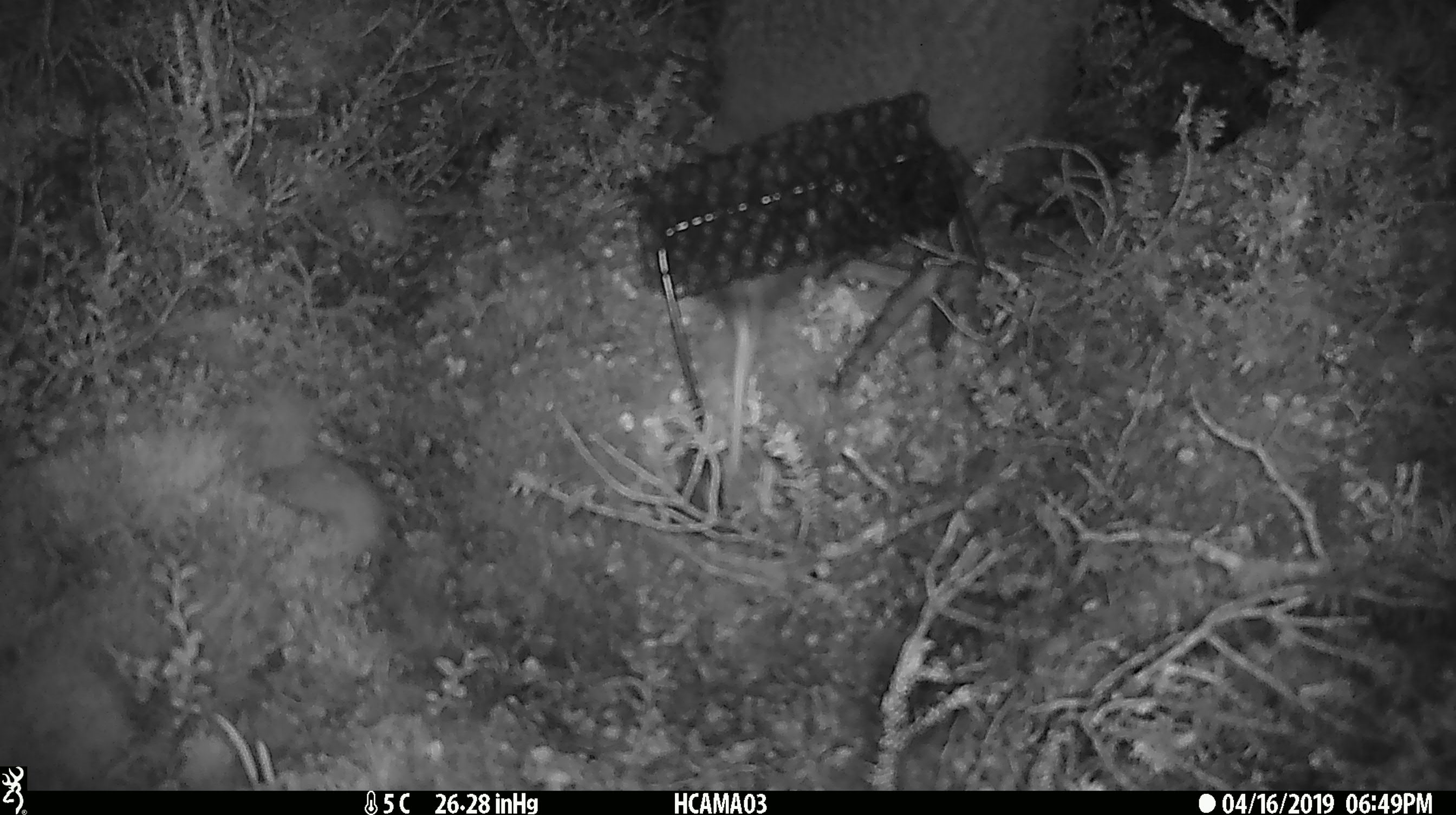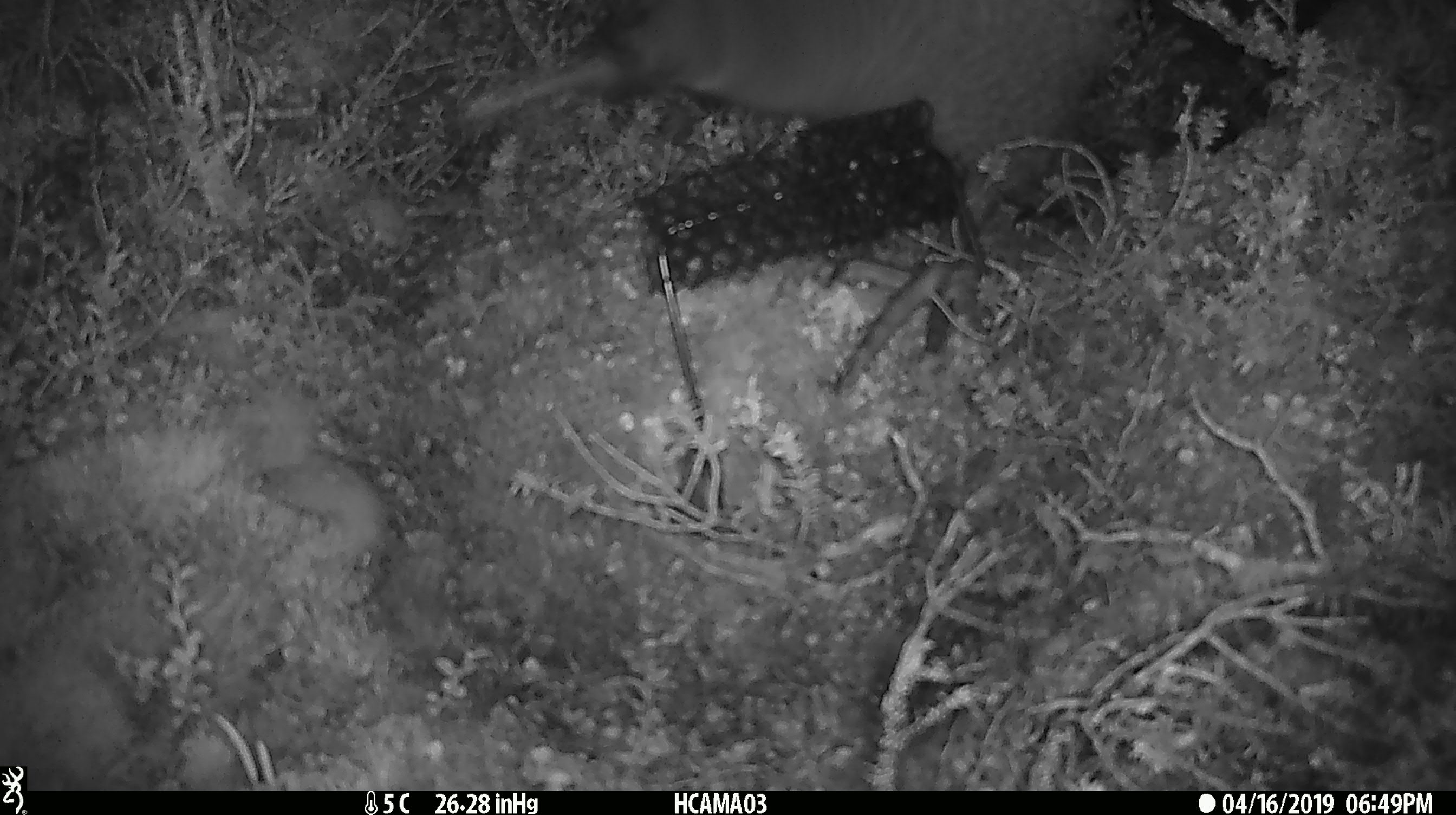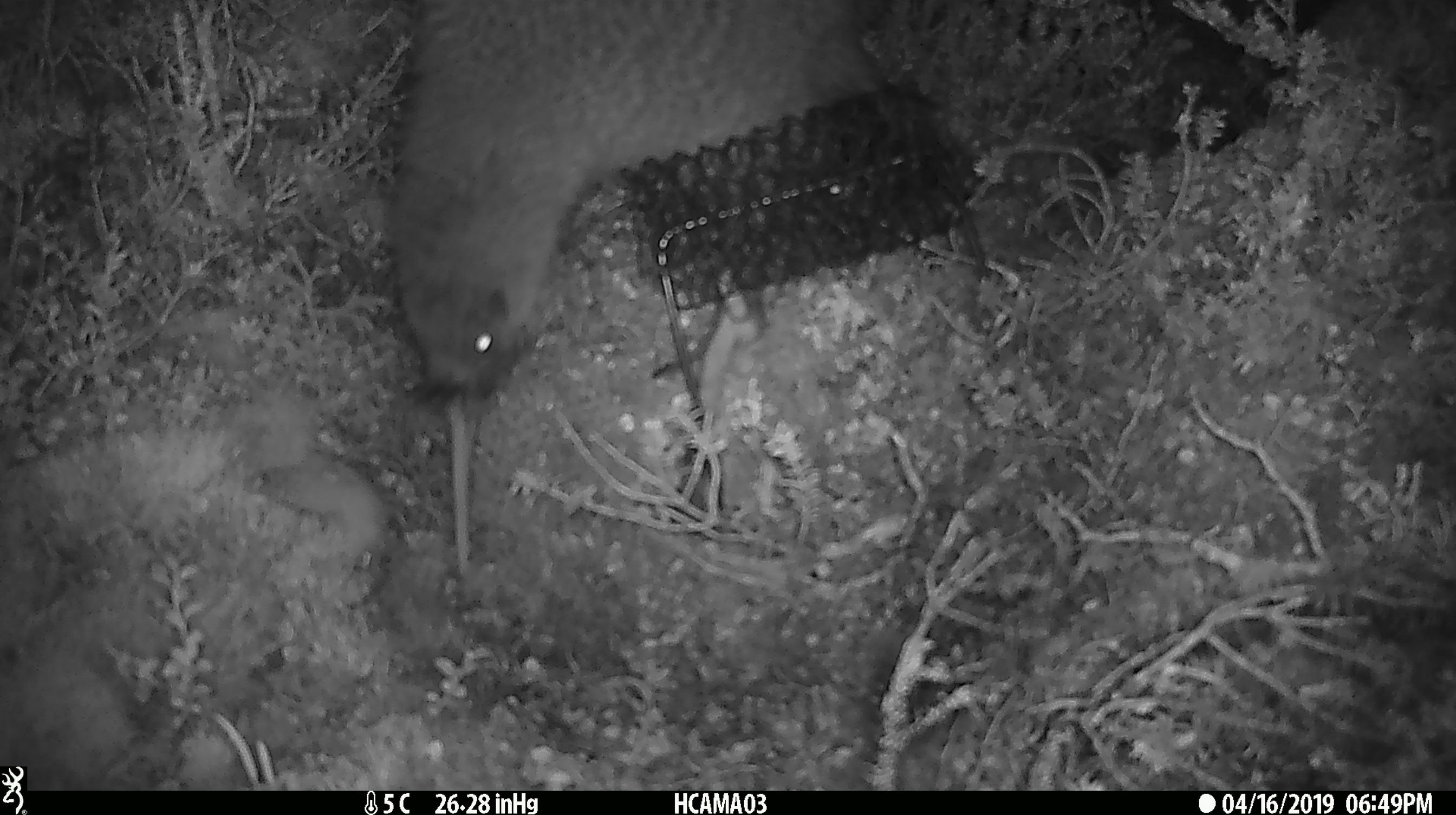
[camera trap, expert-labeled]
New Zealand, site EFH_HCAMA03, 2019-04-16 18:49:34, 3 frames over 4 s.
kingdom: Animalia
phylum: Chordata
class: Aves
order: Apterygiformes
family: Apterygidae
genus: Apteryx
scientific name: Apteryx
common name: kiwi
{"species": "kiwi (Apteryx)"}